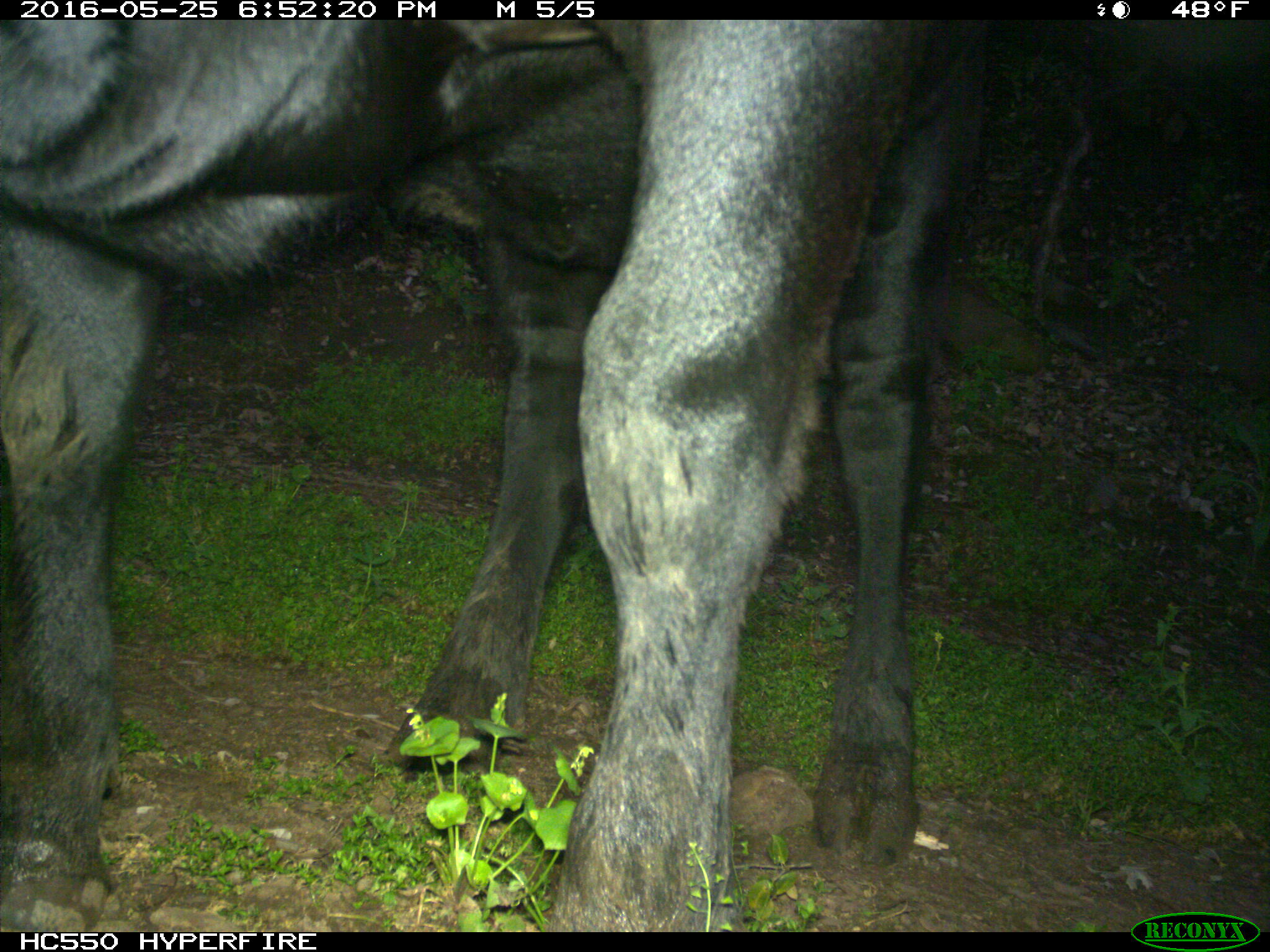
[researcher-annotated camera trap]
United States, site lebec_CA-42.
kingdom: Animalia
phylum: Chordata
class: Mammalia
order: Artiodactyla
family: Bovidae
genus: Bos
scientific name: Bos taurus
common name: domestic cow